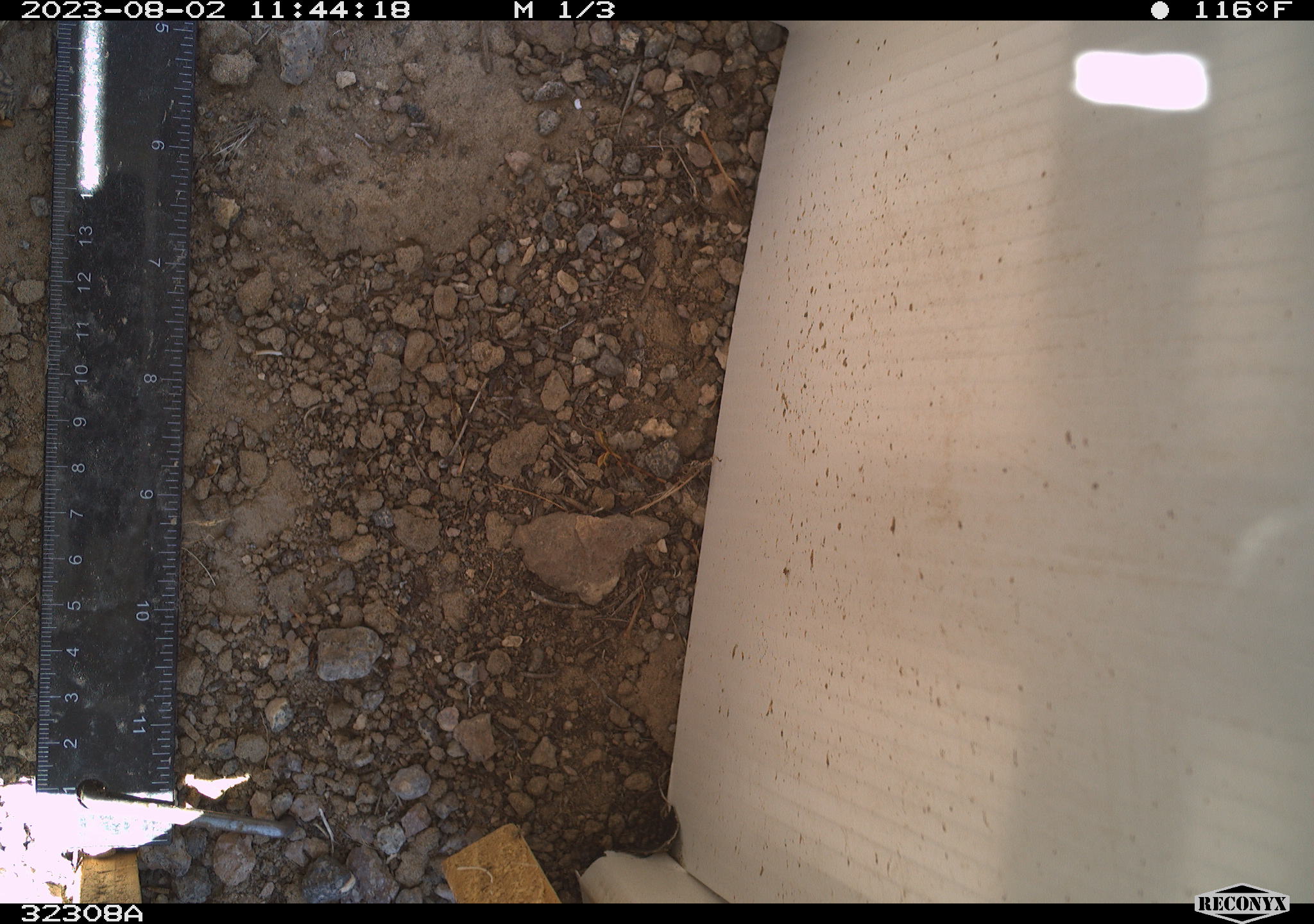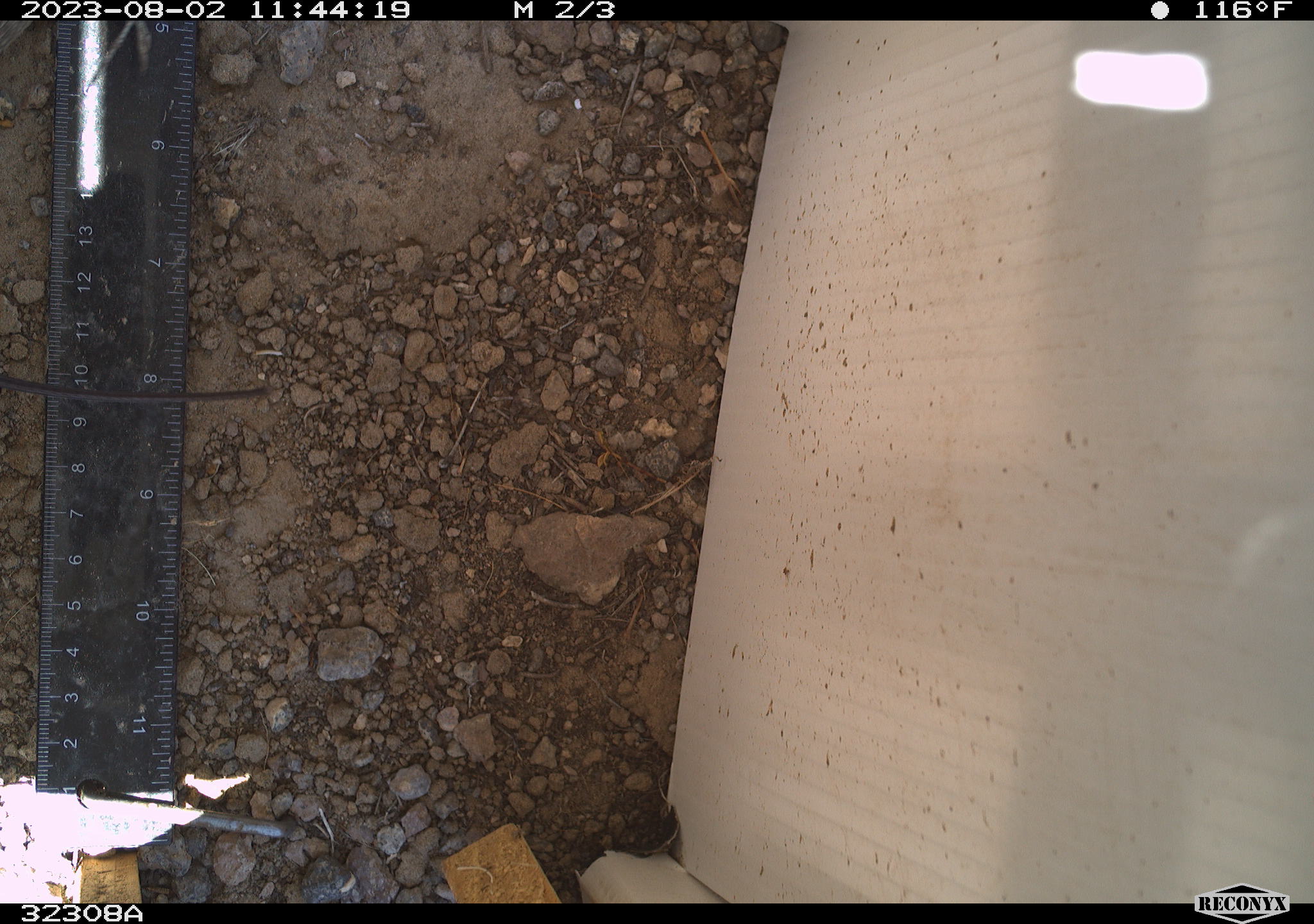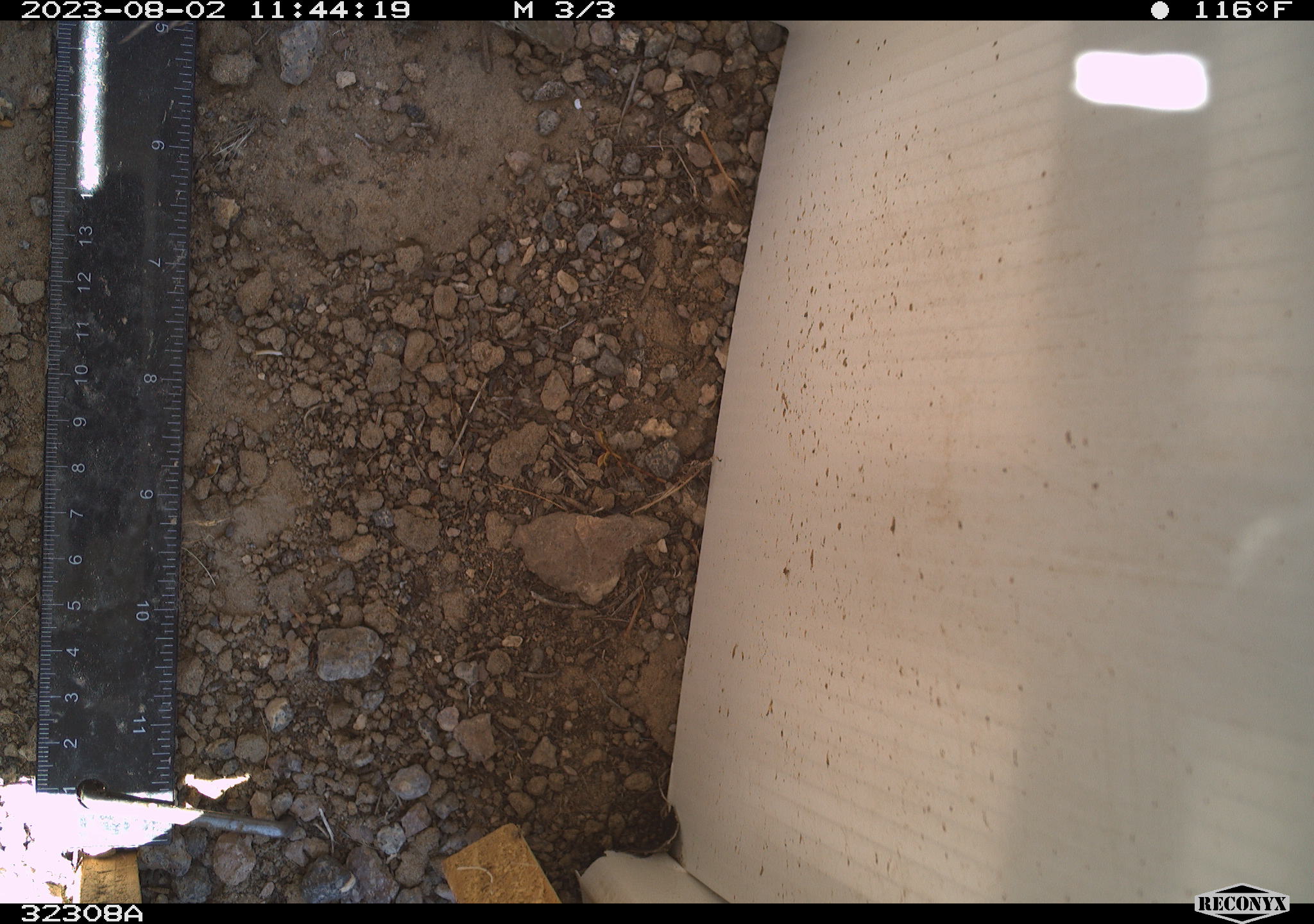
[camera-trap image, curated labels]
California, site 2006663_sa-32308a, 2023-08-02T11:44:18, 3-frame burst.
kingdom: Animalia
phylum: Chordata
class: Reptilia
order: Squamata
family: Teiidae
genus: Aspidoscelis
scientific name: Aspidoscelis tigris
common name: western whiptail